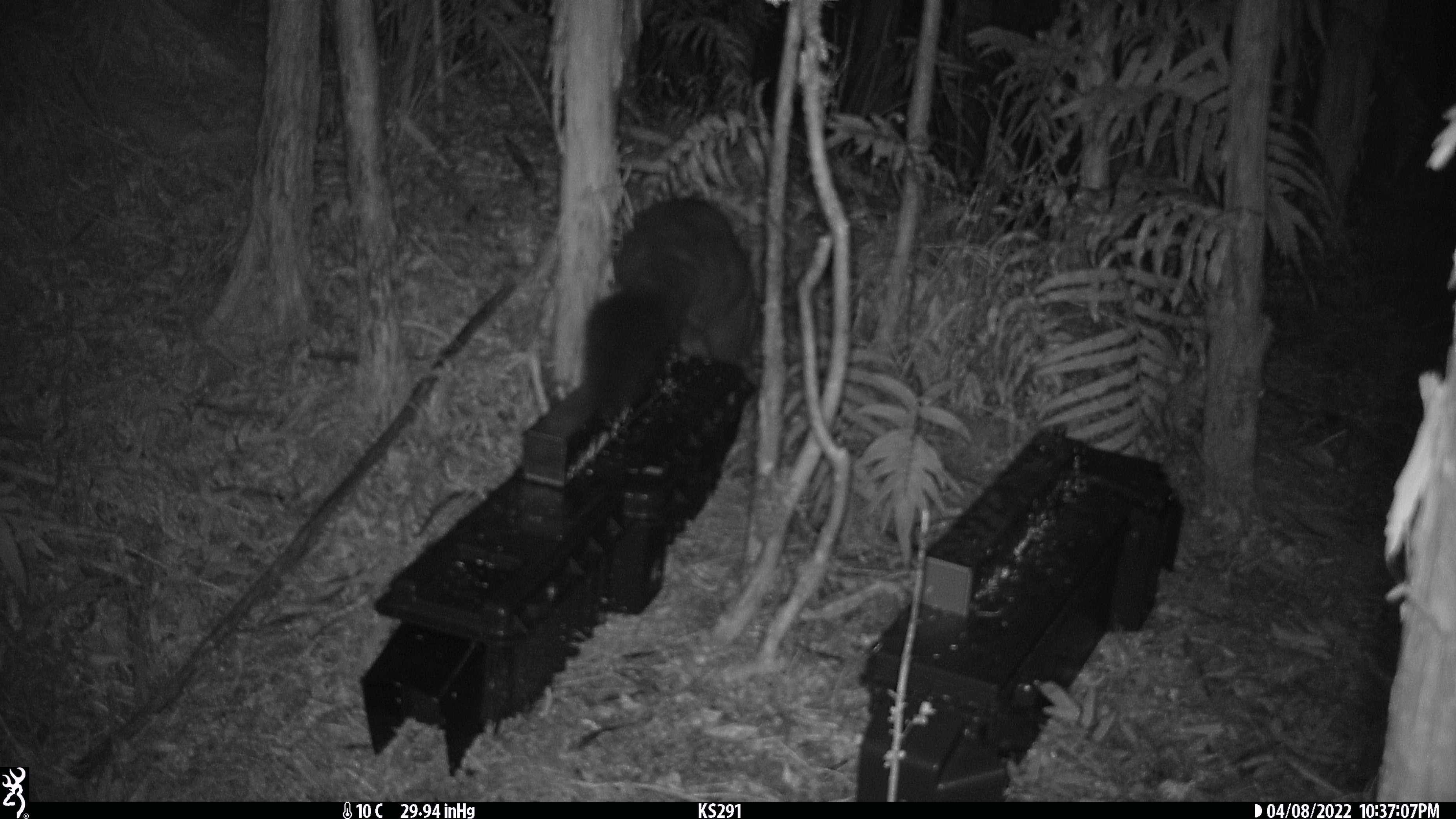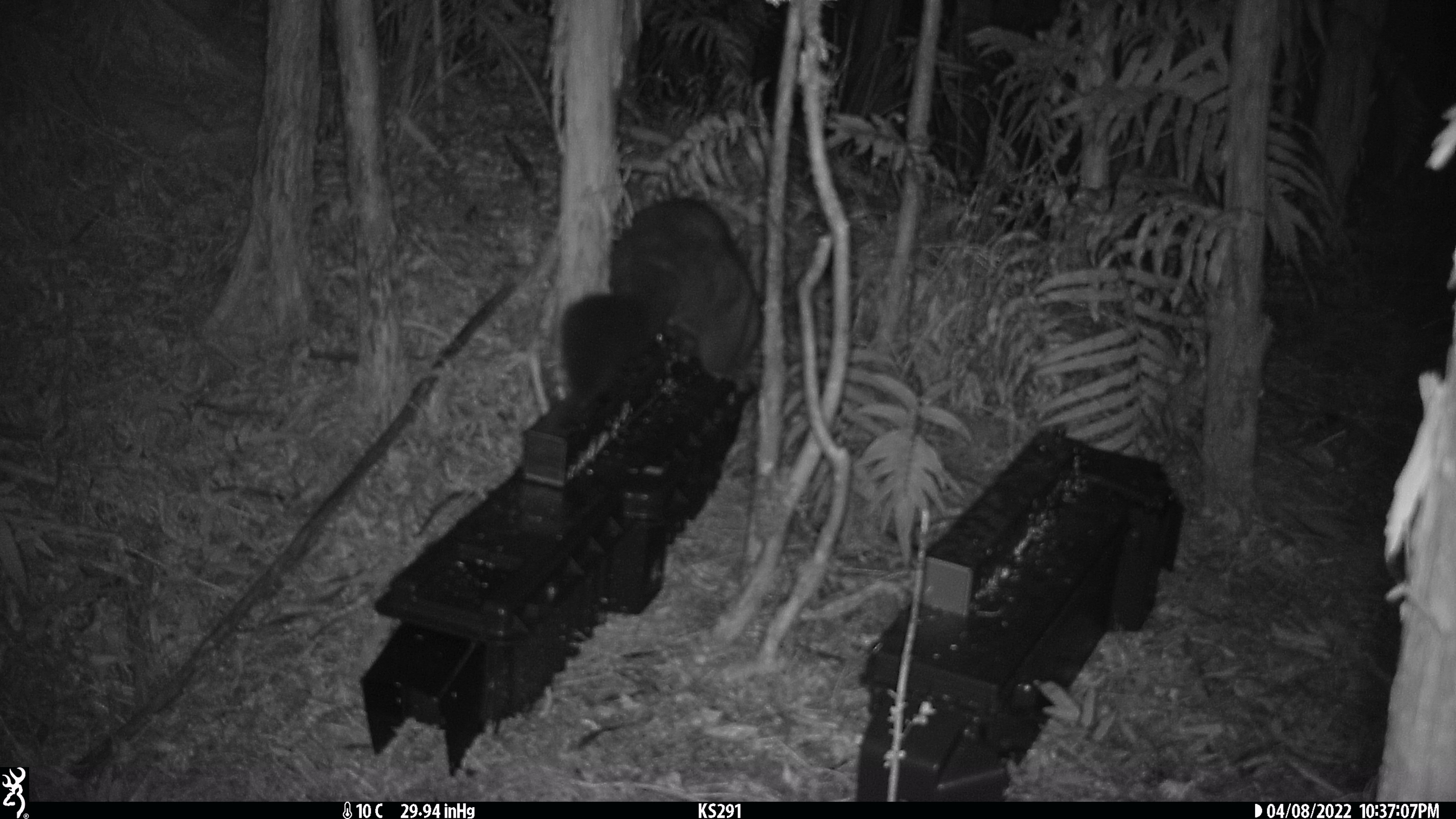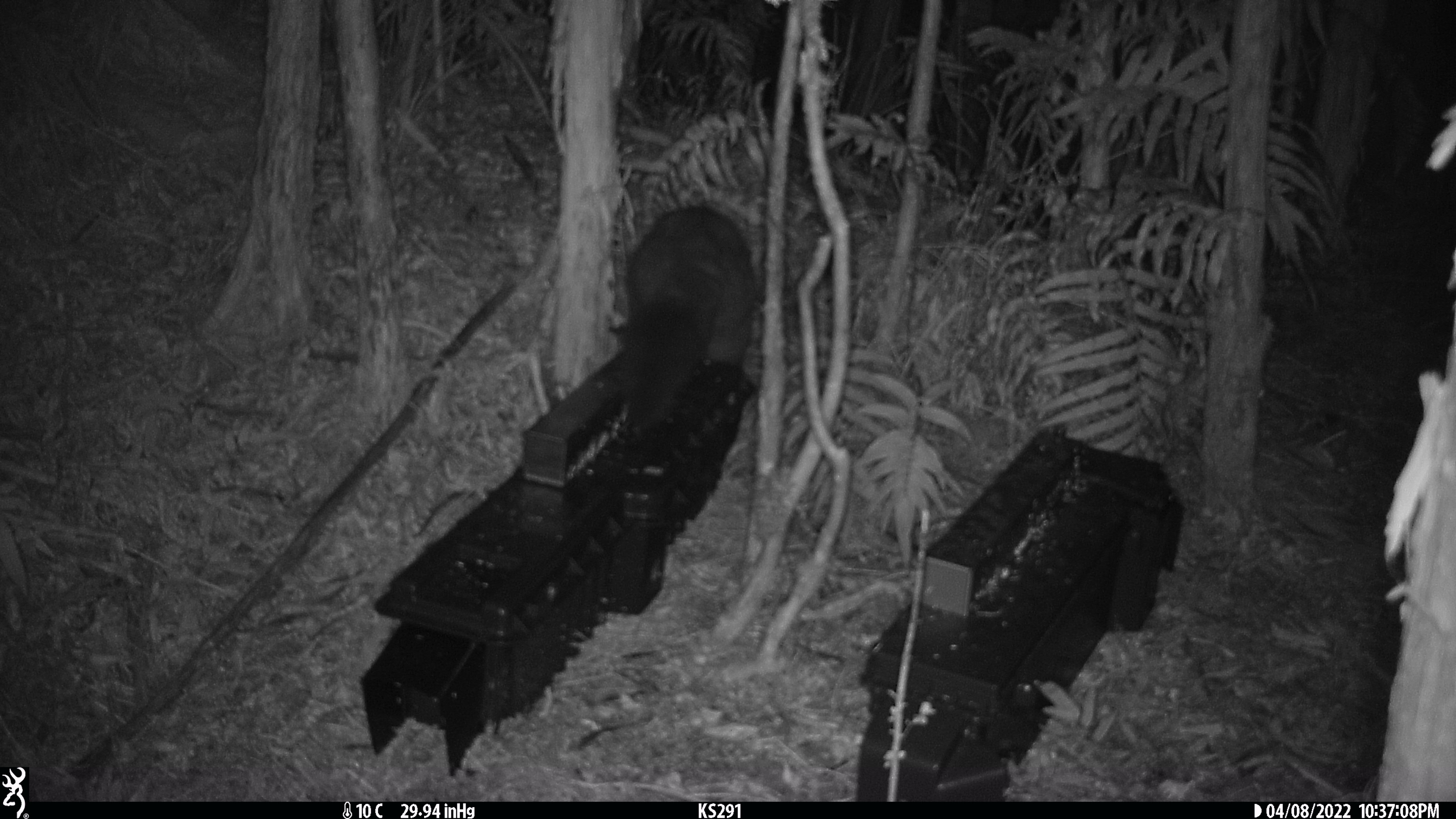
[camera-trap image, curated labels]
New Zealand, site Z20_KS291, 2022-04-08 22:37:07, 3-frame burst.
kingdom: Animalia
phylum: Chordata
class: Mammalia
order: Diprotodontia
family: Phalangeridae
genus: Trichosurus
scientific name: Trichosurus vulpecula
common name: common brushtail possum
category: possum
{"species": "possum (common brushtail possum) (Trichosurus vulpecula)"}